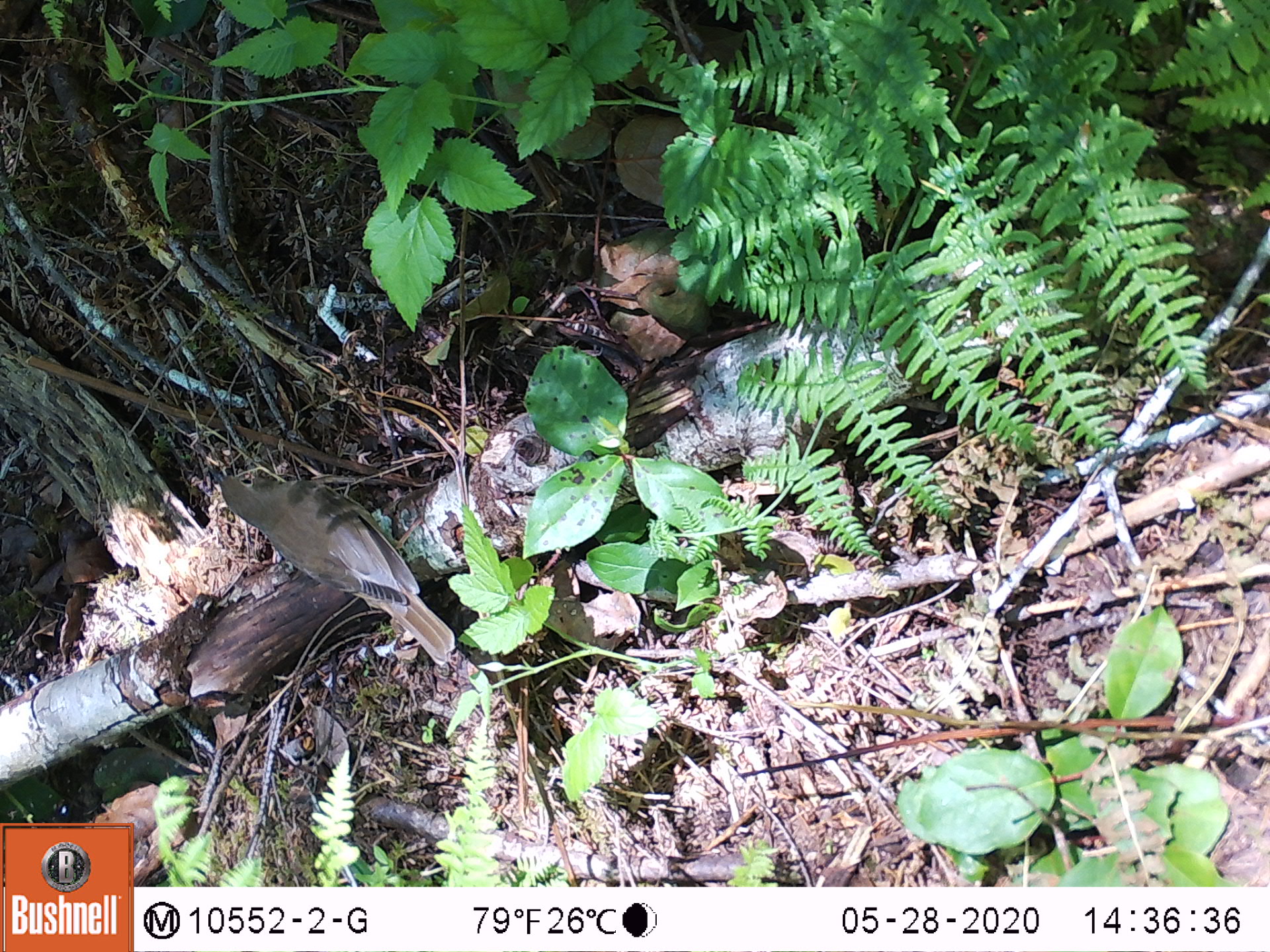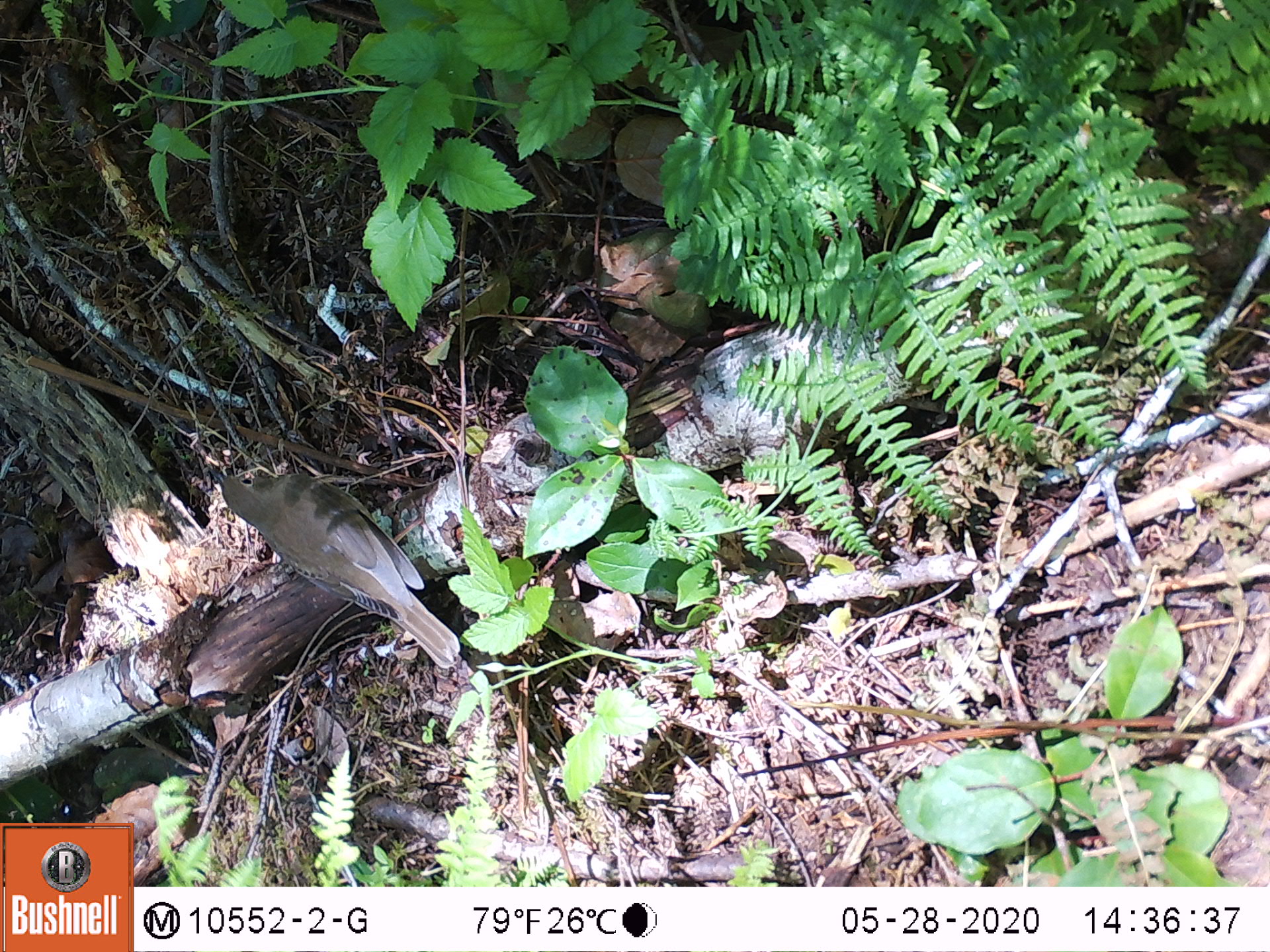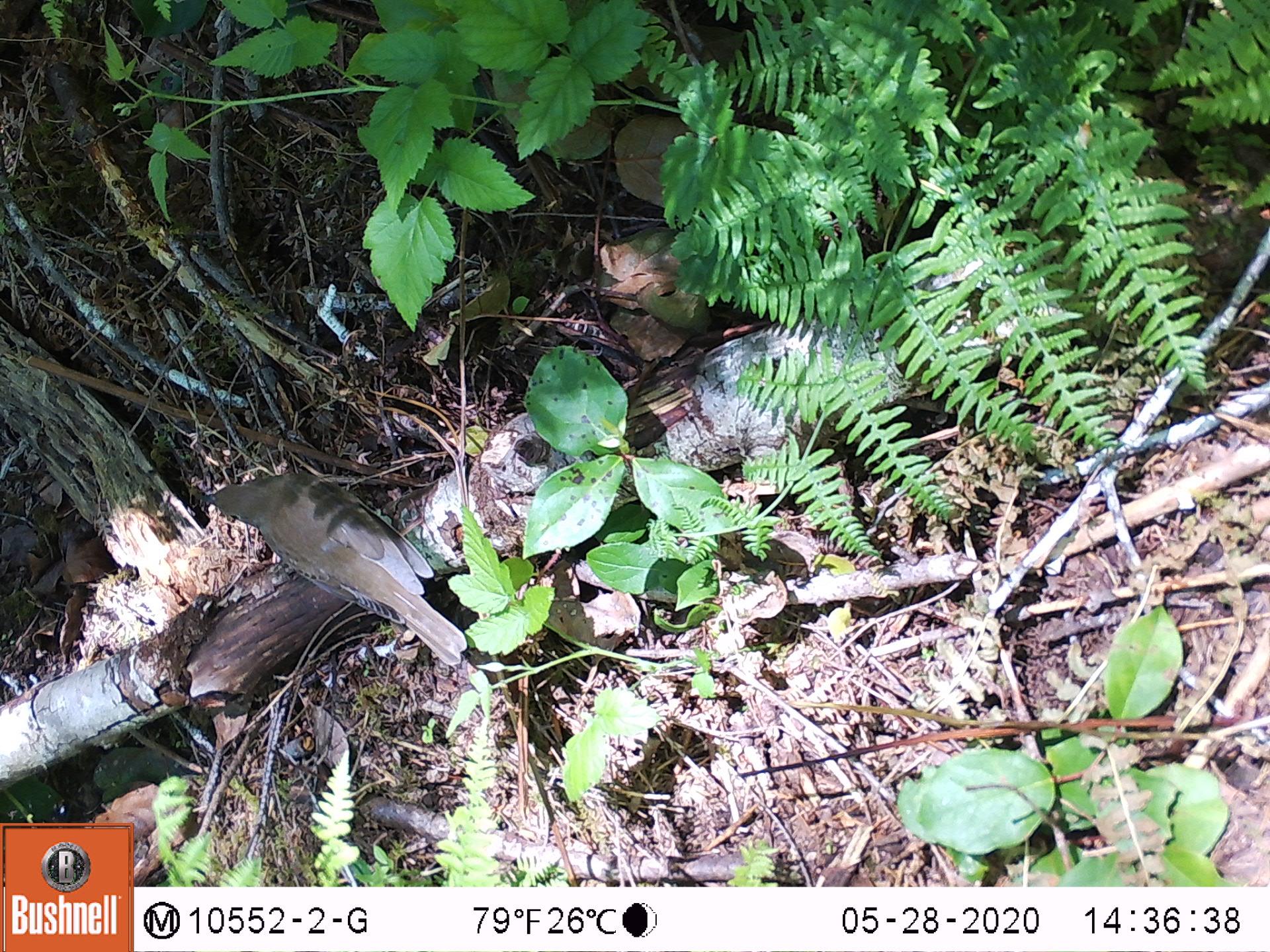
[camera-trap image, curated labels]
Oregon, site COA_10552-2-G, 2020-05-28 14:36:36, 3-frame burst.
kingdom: Animalia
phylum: Chordata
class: Aves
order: Passeriformes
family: Turdidae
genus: Catharus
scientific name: Catharus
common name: brown thrushes and nightingale-thrushes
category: catharus species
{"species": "catharus species (brown thrushes and nightingale-thrushes) (Catharus)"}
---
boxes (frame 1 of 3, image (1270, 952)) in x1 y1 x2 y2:
catharus species: 207 462 457 669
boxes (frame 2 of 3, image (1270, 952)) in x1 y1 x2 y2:
catharus species: 202 466 468 673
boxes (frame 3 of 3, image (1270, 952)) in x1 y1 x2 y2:
catharus species: 202 464 466 682